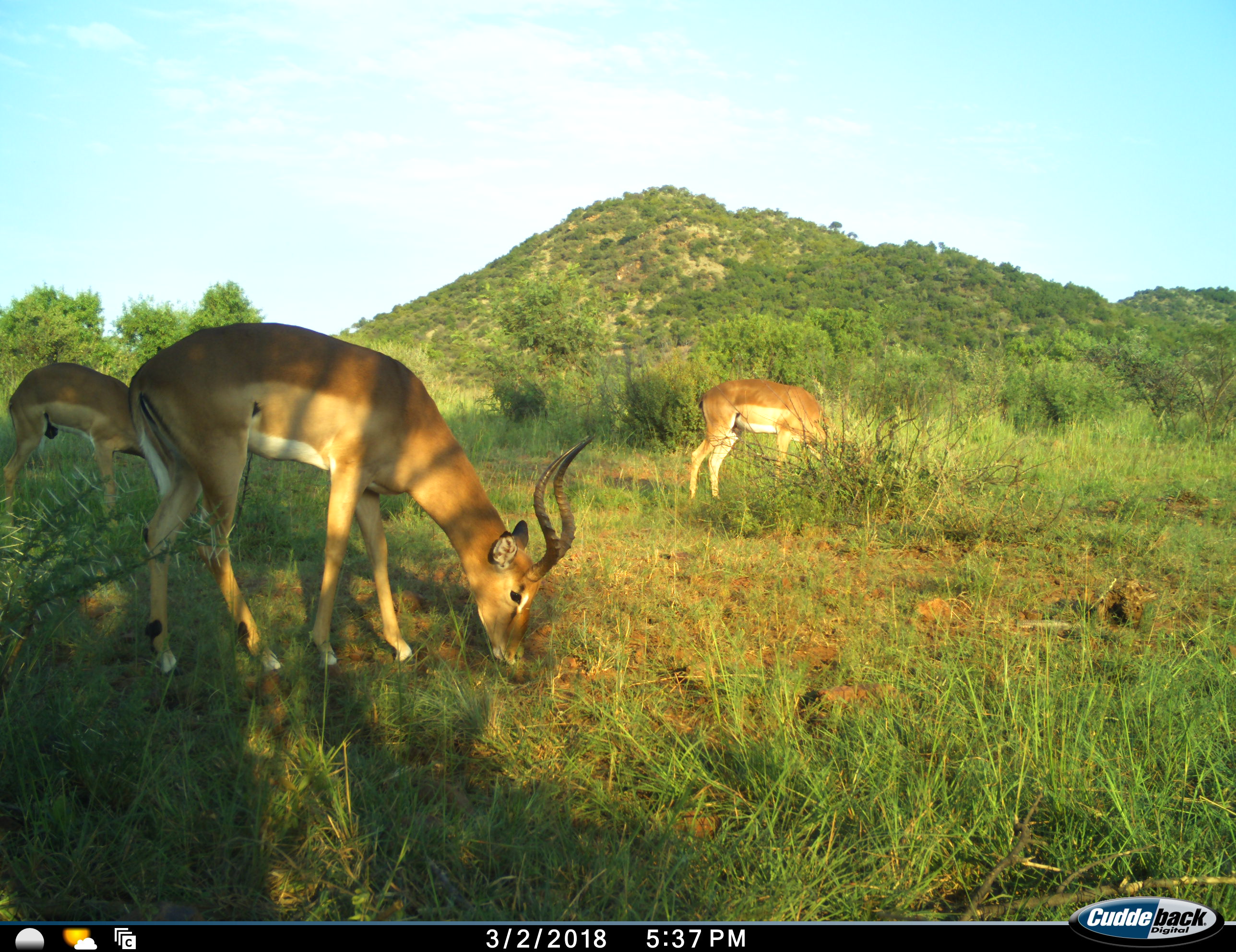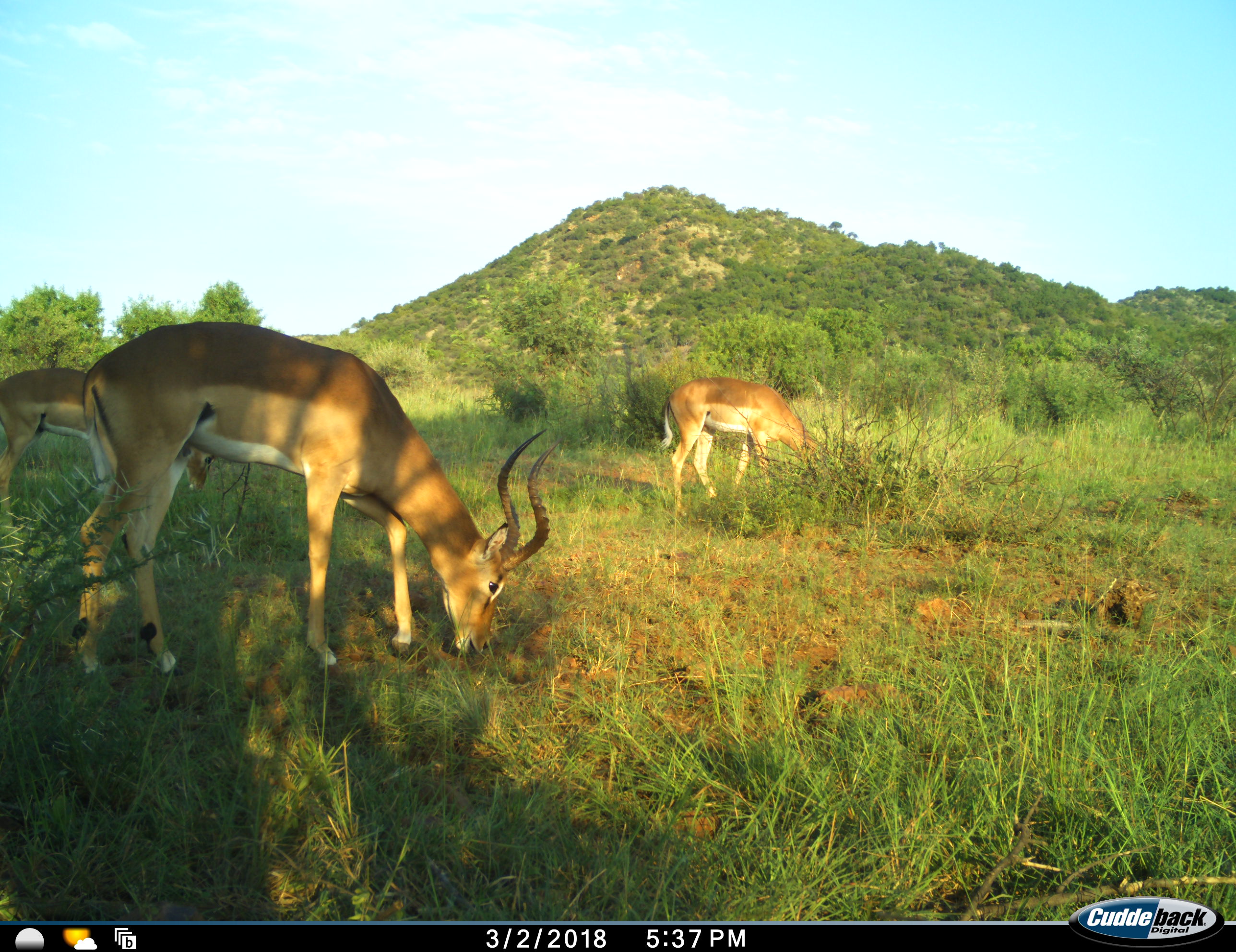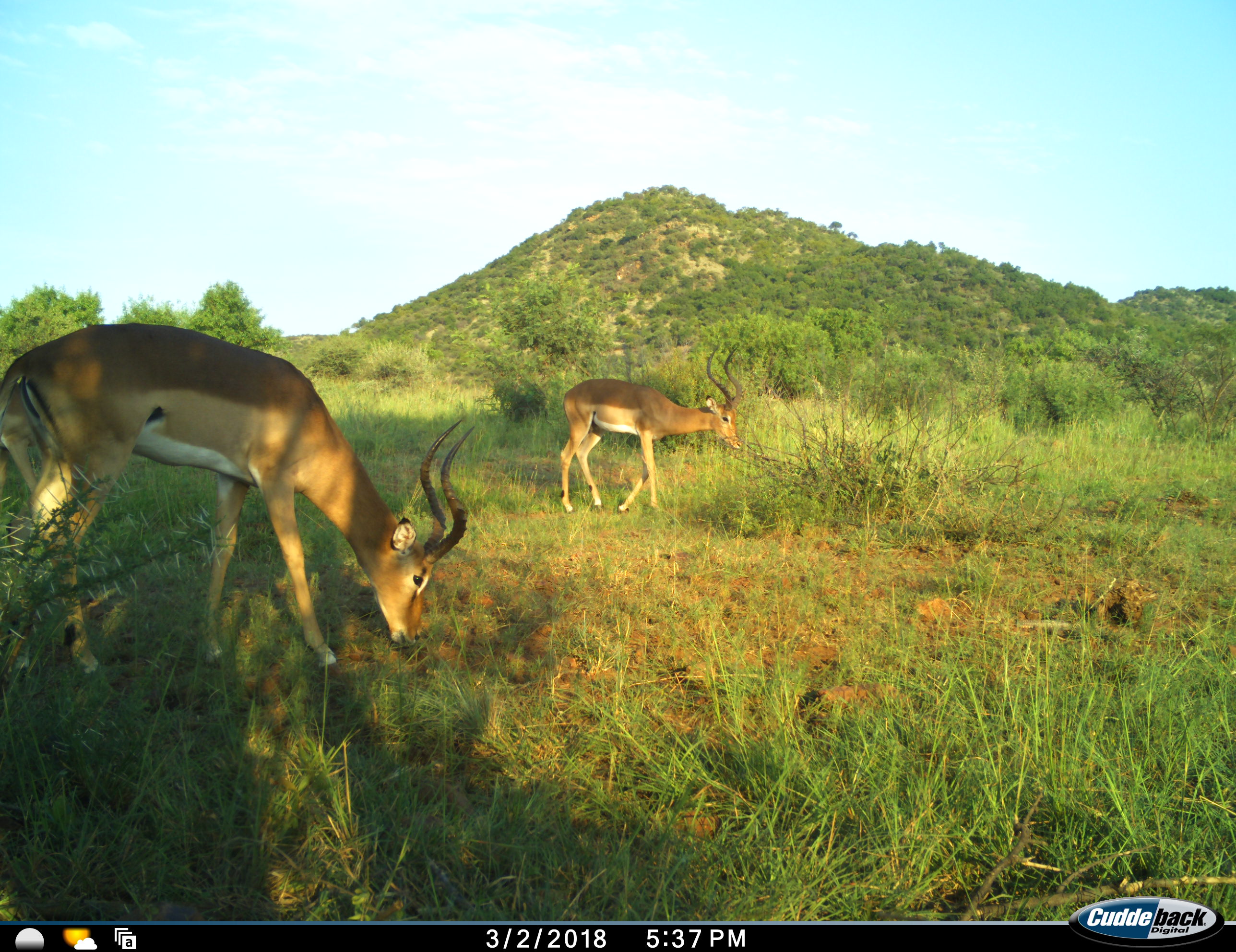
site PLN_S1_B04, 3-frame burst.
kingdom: Animalia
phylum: Chordata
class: Mammalia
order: Artiodactyla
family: Bovidae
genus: Aepyceros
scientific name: Aepyceros melampus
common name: impala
Impala (Aepyceros melampus), count 3. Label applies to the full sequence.